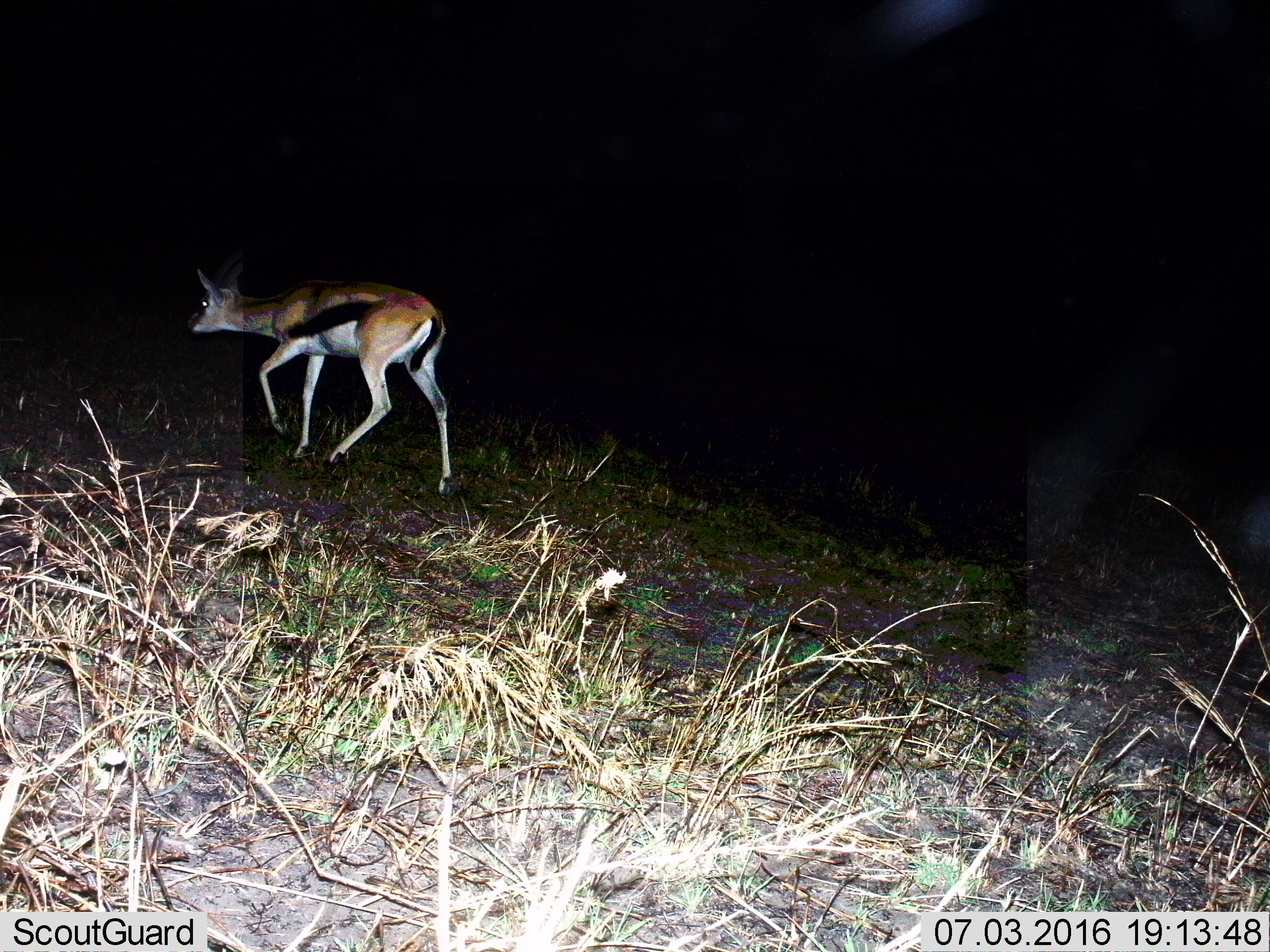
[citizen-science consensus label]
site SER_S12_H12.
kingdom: Animalia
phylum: Chordata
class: Mammalia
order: Artiodactyla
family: Bovidae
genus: Eudorcas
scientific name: Eudorcas thomsonii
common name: thomson's gazelle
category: gazellethomsons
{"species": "gazellethomsons (thomson's gazelle) (Eudorcas thomsonii)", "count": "1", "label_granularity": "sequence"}